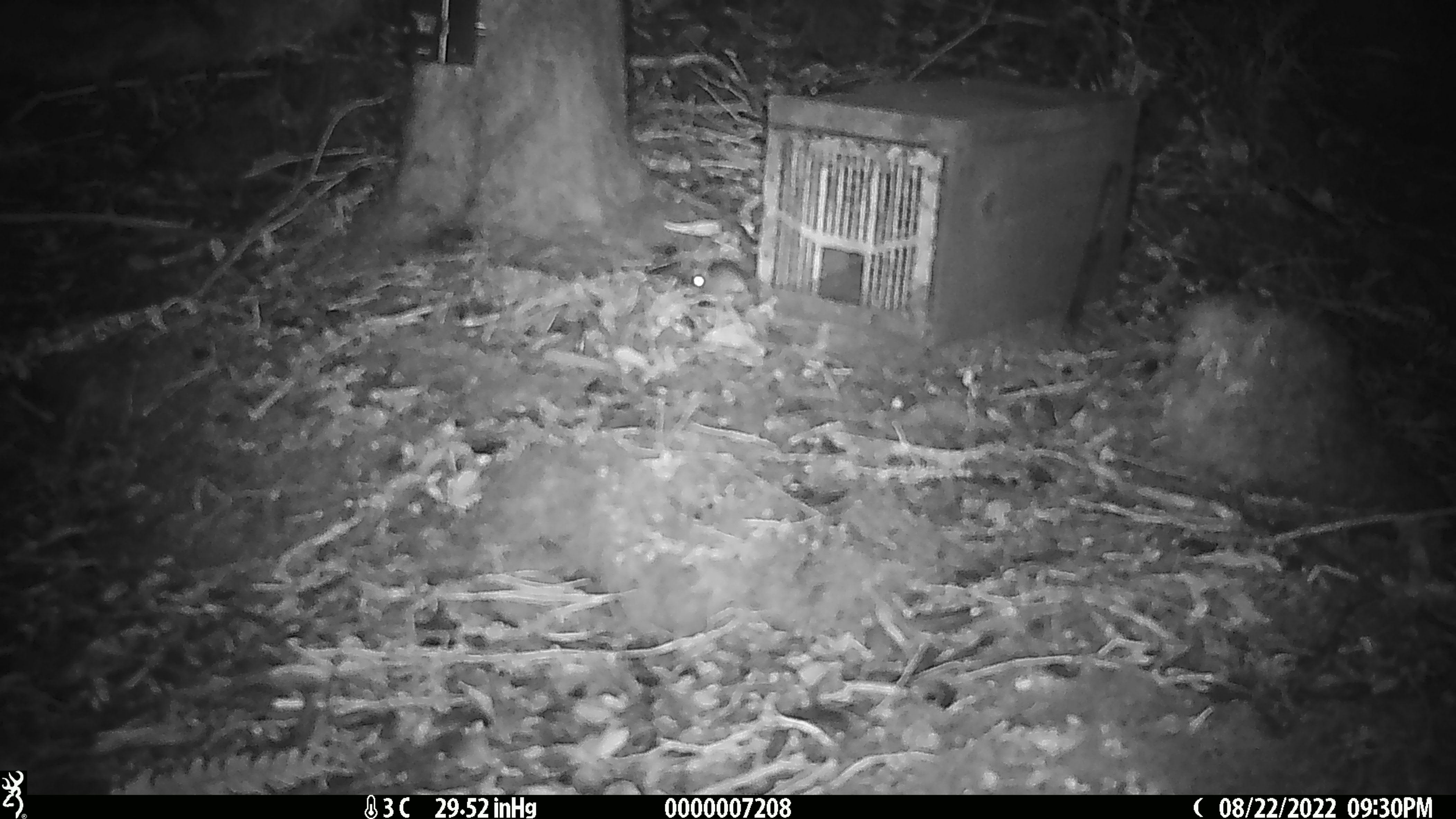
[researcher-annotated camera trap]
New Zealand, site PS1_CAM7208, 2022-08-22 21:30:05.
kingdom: Animalia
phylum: Chordata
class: Mammalia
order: Rodentia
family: Muridae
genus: Mus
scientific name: Mus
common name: mouse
Mouse (Mus).